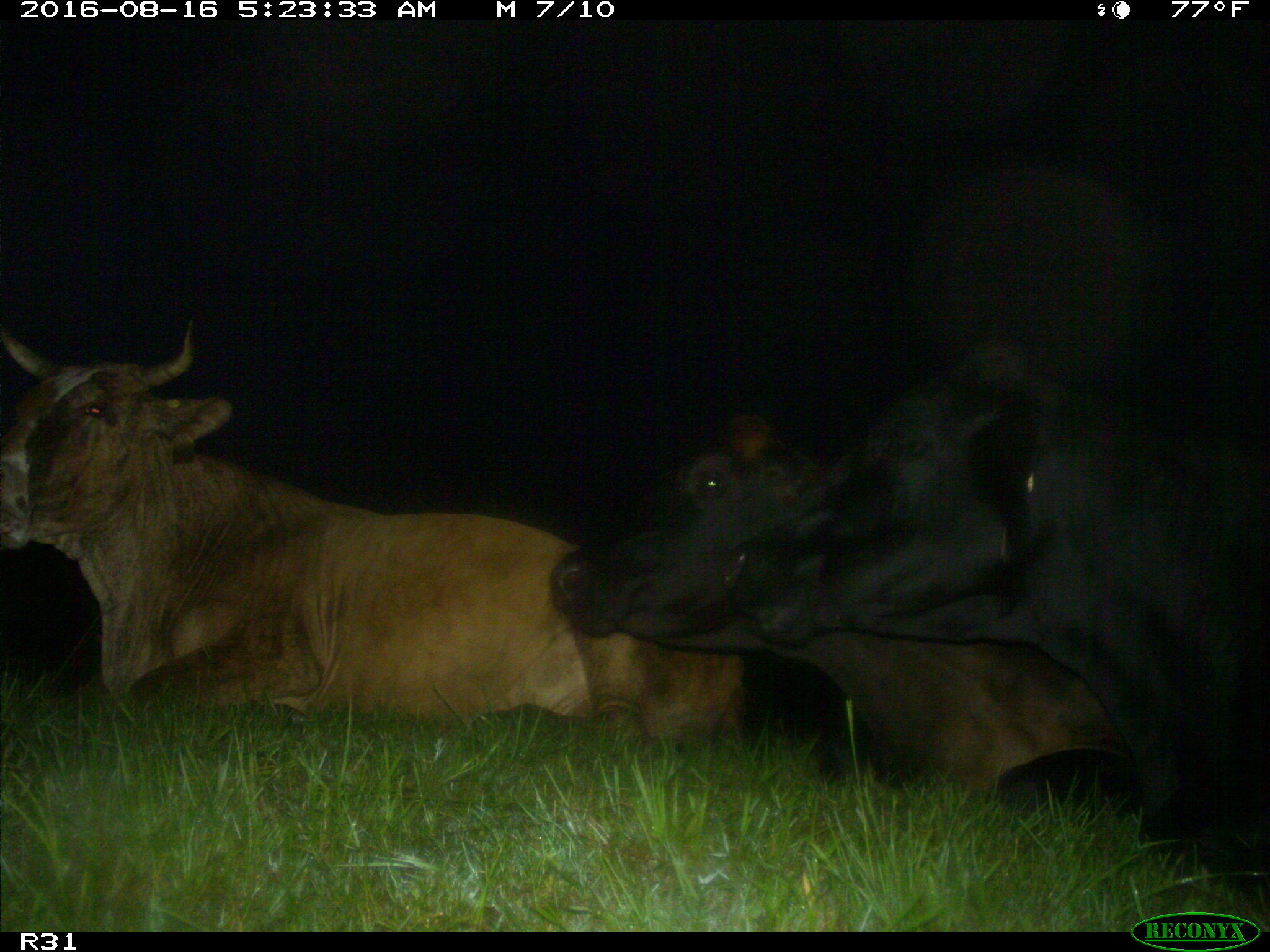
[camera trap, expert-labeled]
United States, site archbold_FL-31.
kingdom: Animalia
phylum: Chordata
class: Mammalia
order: Artiodactyla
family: Bovidae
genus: Bos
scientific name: Bos taurus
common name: domestic cow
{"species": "Bos taurus (domestic cow)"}